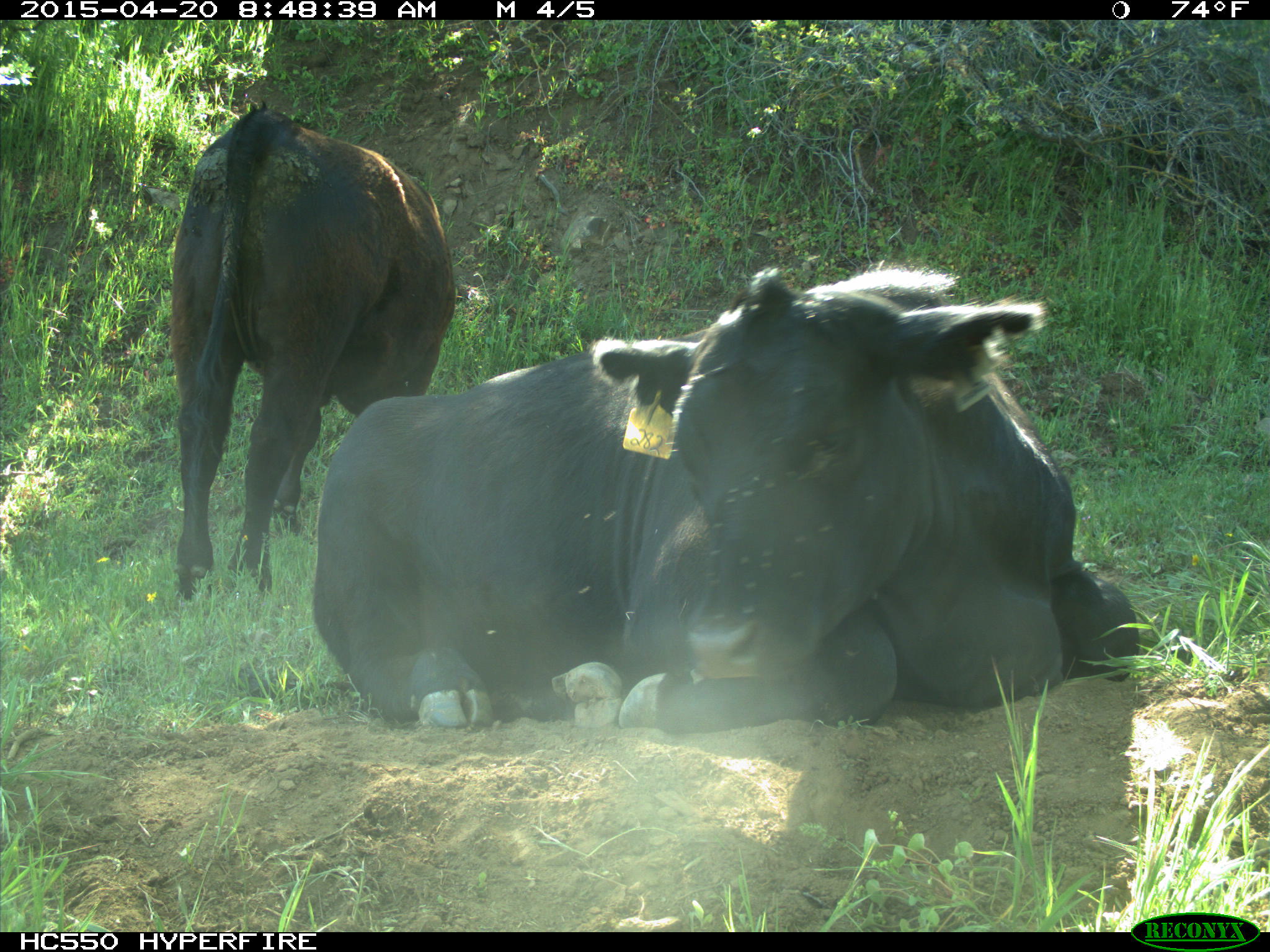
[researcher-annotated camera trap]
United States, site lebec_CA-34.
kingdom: Animalia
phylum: Chordata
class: Mammalia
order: Artiodactyla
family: Bovidae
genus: Bos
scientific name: Bos taurus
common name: domestic cow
Bos taurus (domestic cow).